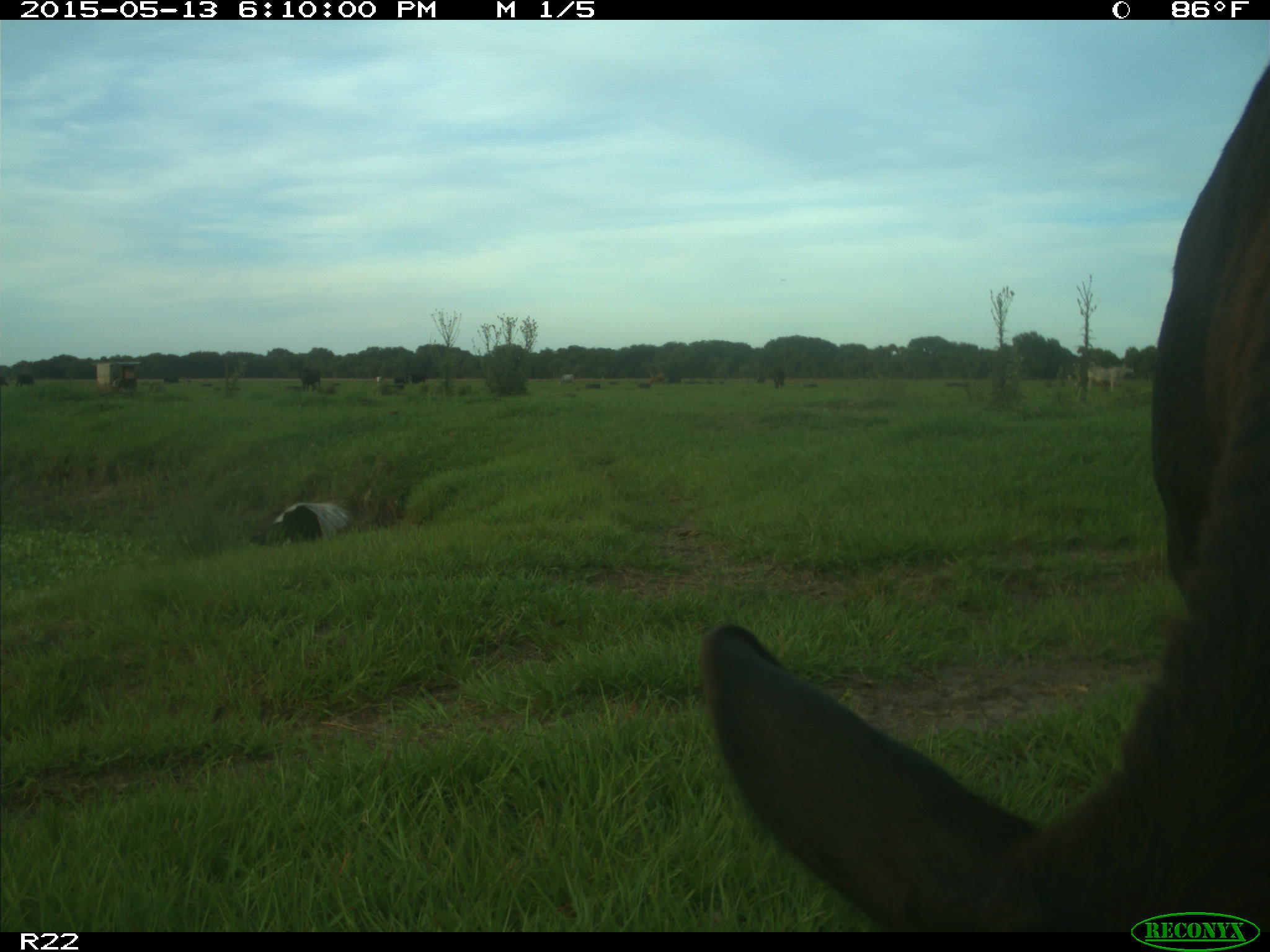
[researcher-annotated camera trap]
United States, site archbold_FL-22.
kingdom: Animalia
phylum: Chordata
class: Mammalia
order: Artiodactyla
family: Bovidae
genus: Bos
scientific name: Bos taurus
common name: domestic cow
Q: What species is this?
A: Bos taurus (domestic cow).